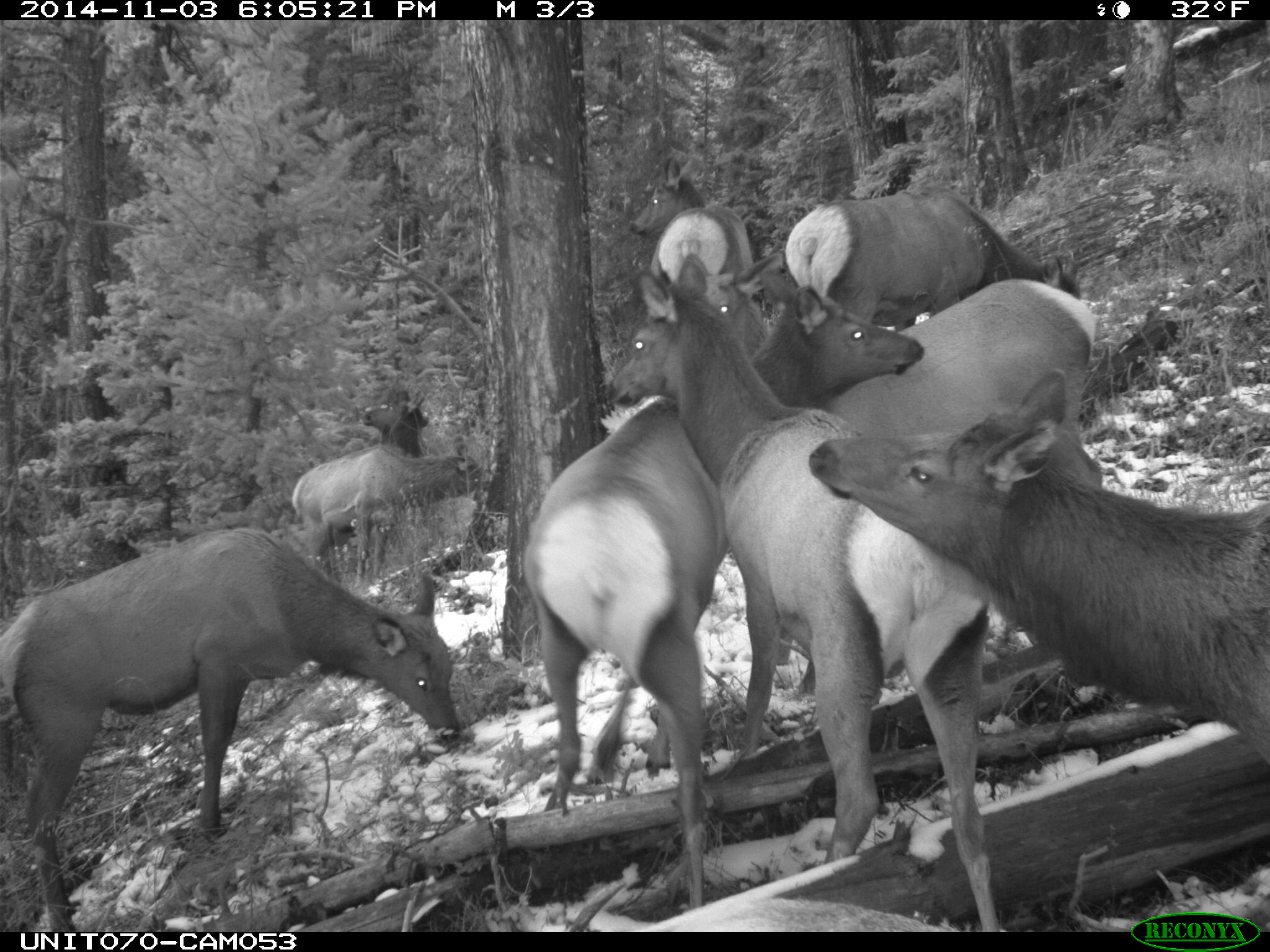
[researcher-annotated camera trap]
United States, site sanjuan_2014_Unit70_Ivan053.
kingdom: Animalia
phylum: Chordata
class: Mammalia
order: Artiodactyla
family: Cervidae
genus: Cervus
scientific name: Cervus elaphus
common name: red deer